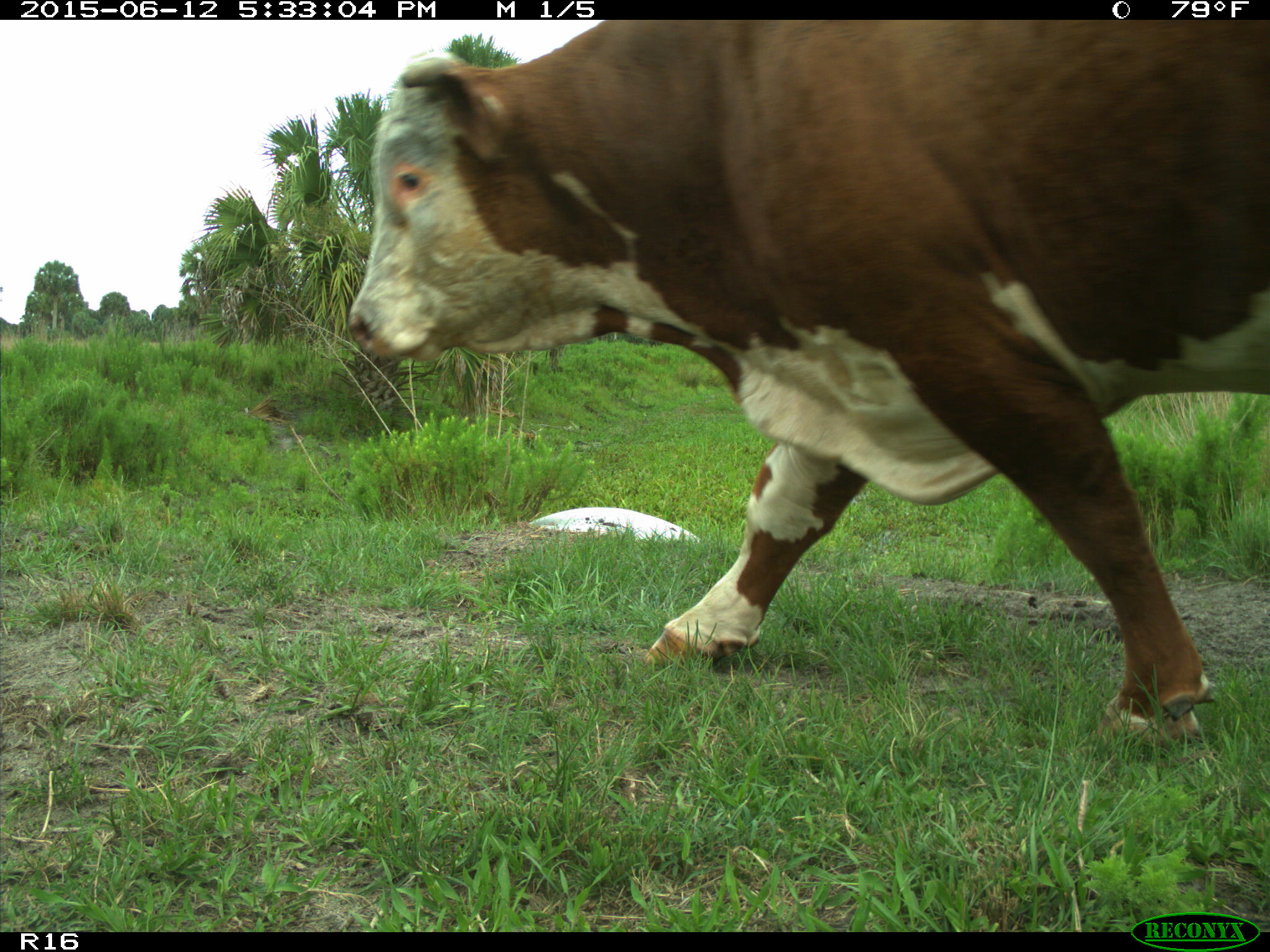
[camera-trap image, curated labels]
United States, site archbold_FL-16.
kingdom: Animalia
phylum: Chordata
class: Mammalia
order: Artiodactyla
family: Bovidae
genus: Bos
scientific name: Bos taurus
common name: domestic cow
Bos taurus (domestic cow).